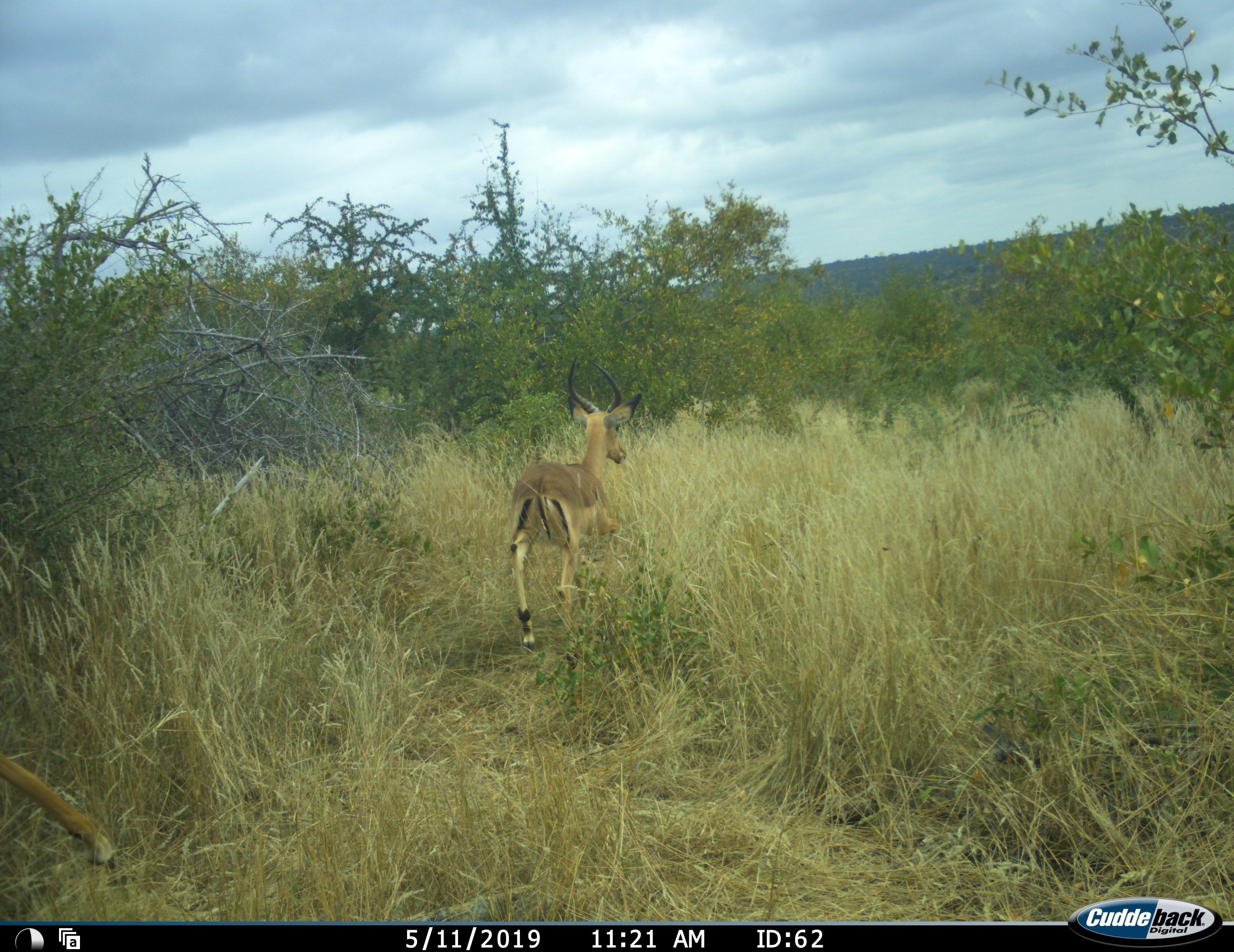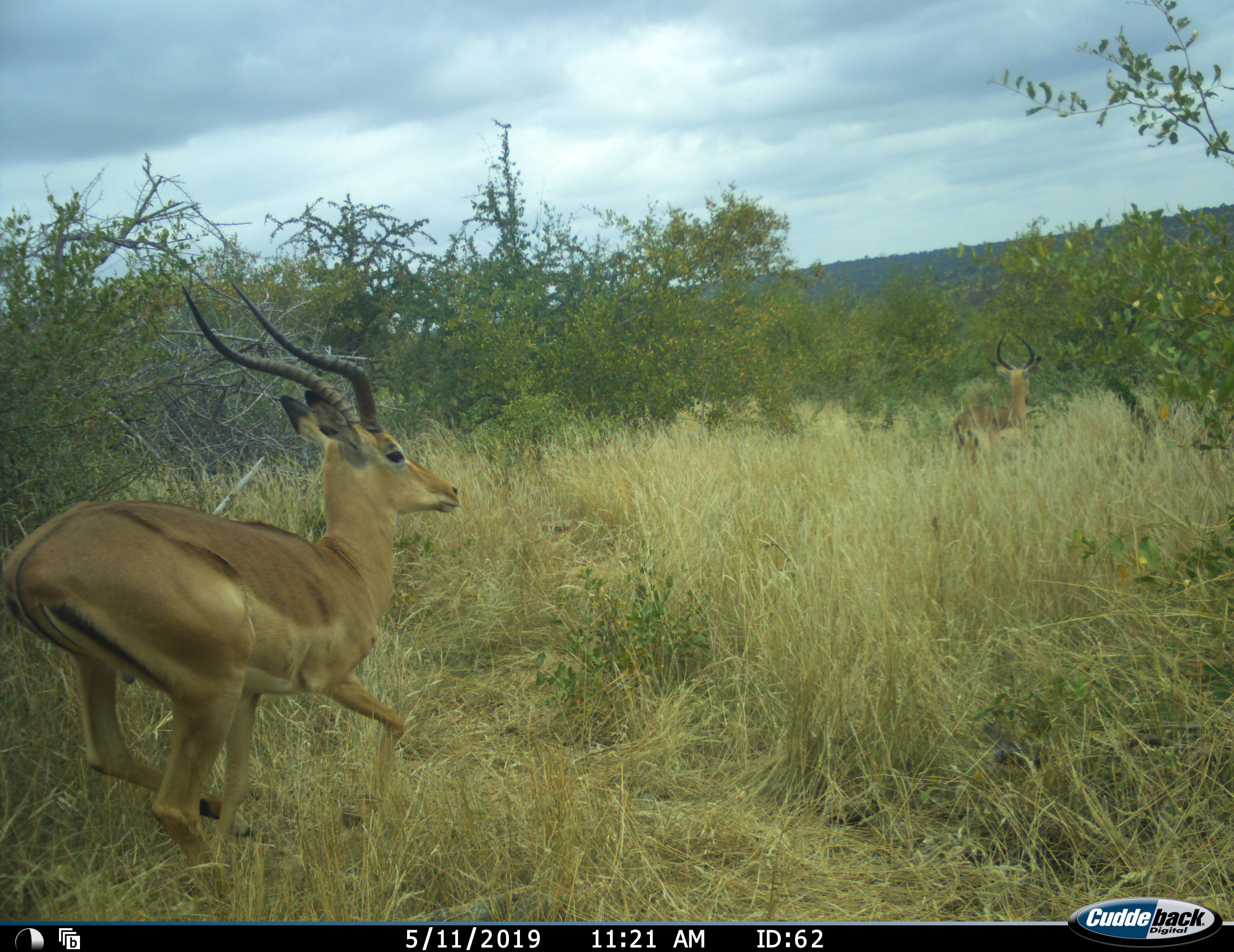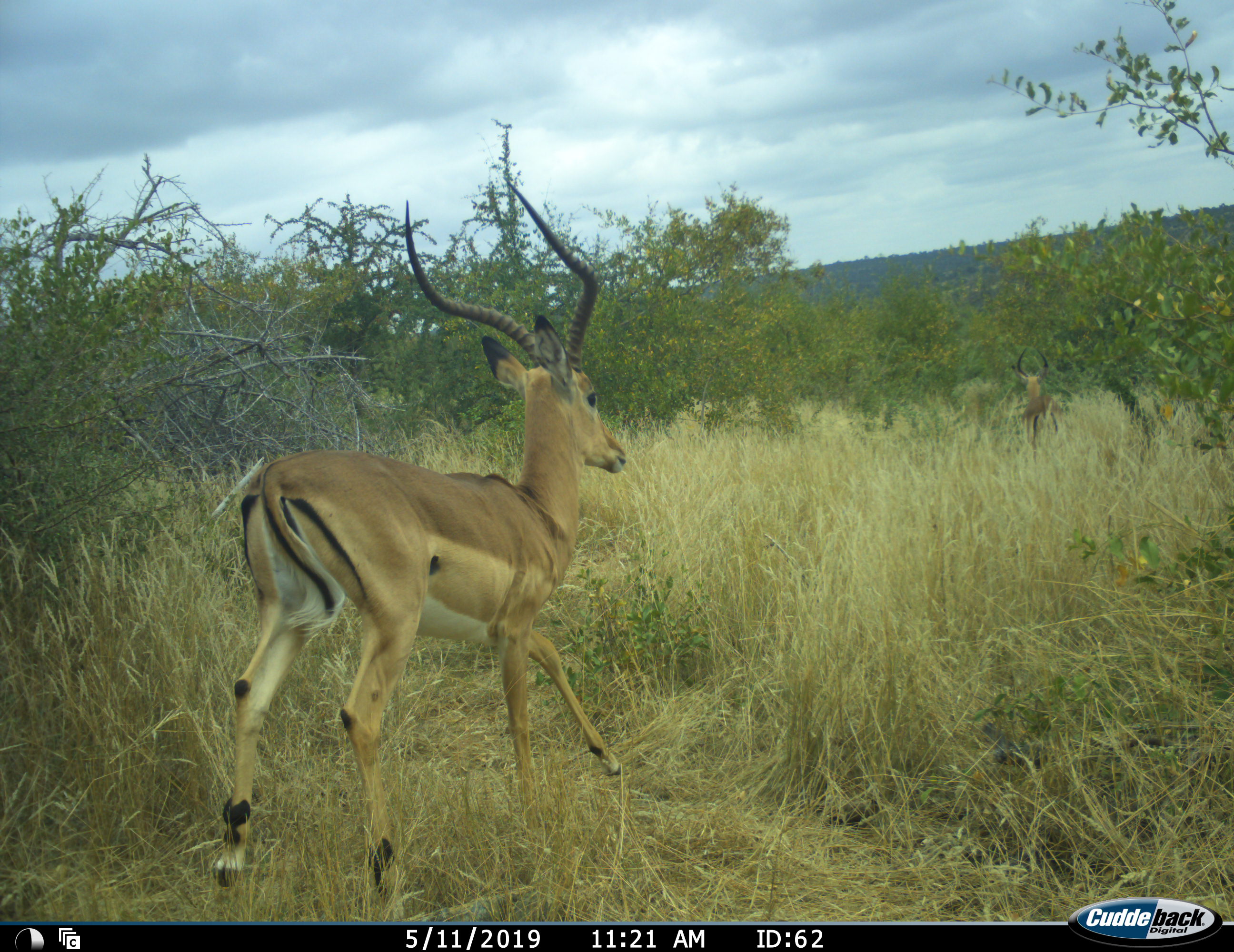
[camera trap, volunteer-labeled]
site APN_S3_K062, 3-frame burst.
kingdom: Animalia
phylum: Chordata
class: Mammalia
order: Artiodactyla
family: Bovidae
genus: Aepyceros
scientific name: Aepyceros melampus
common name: impala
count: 2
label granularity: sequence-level